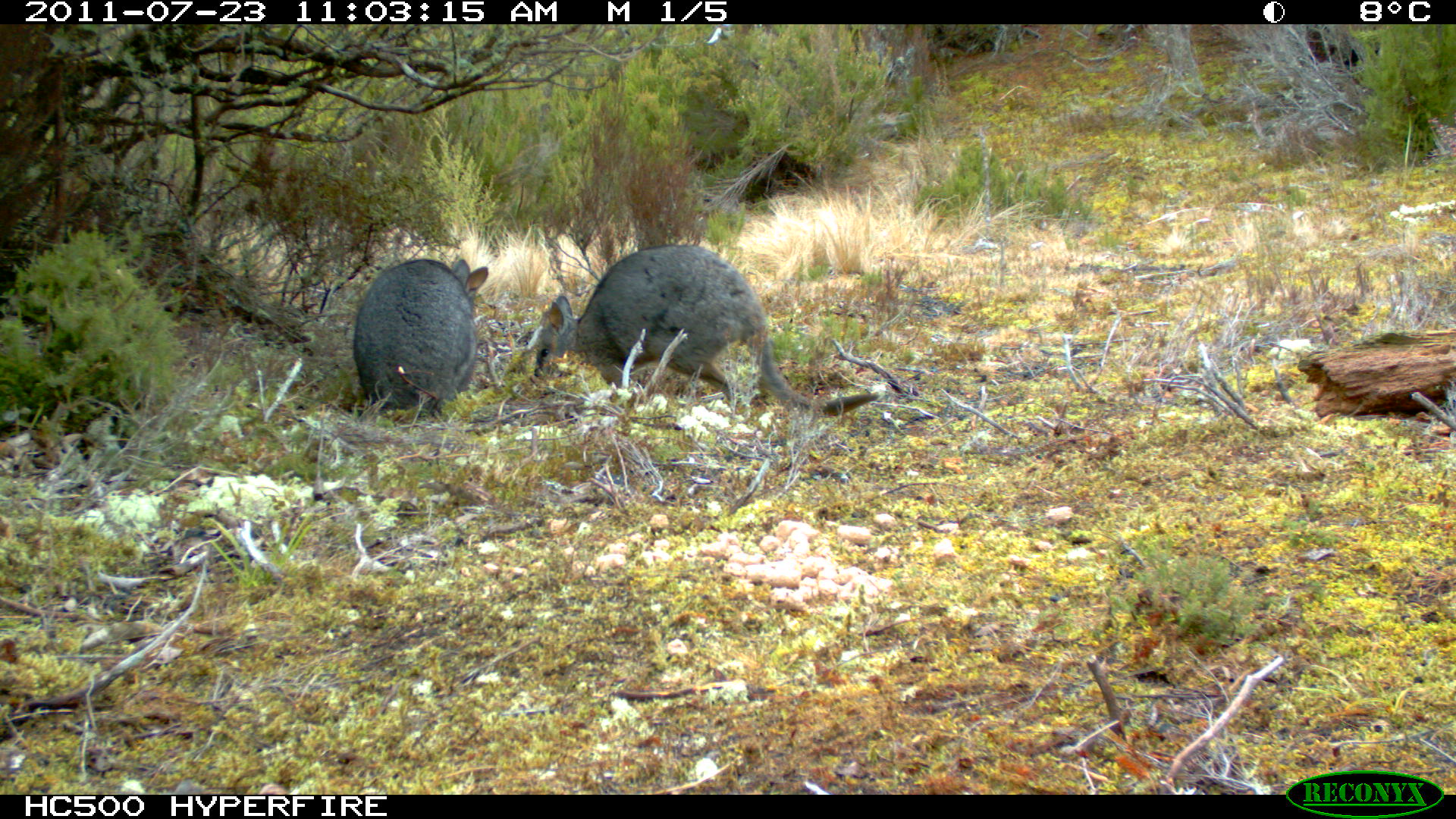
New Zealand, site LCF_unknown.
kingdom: Animalia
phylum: Chordata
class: Mammalia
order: Diprotodontia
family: Macropodidae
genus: Notamacropus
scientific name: Notamacropus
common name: wallaby